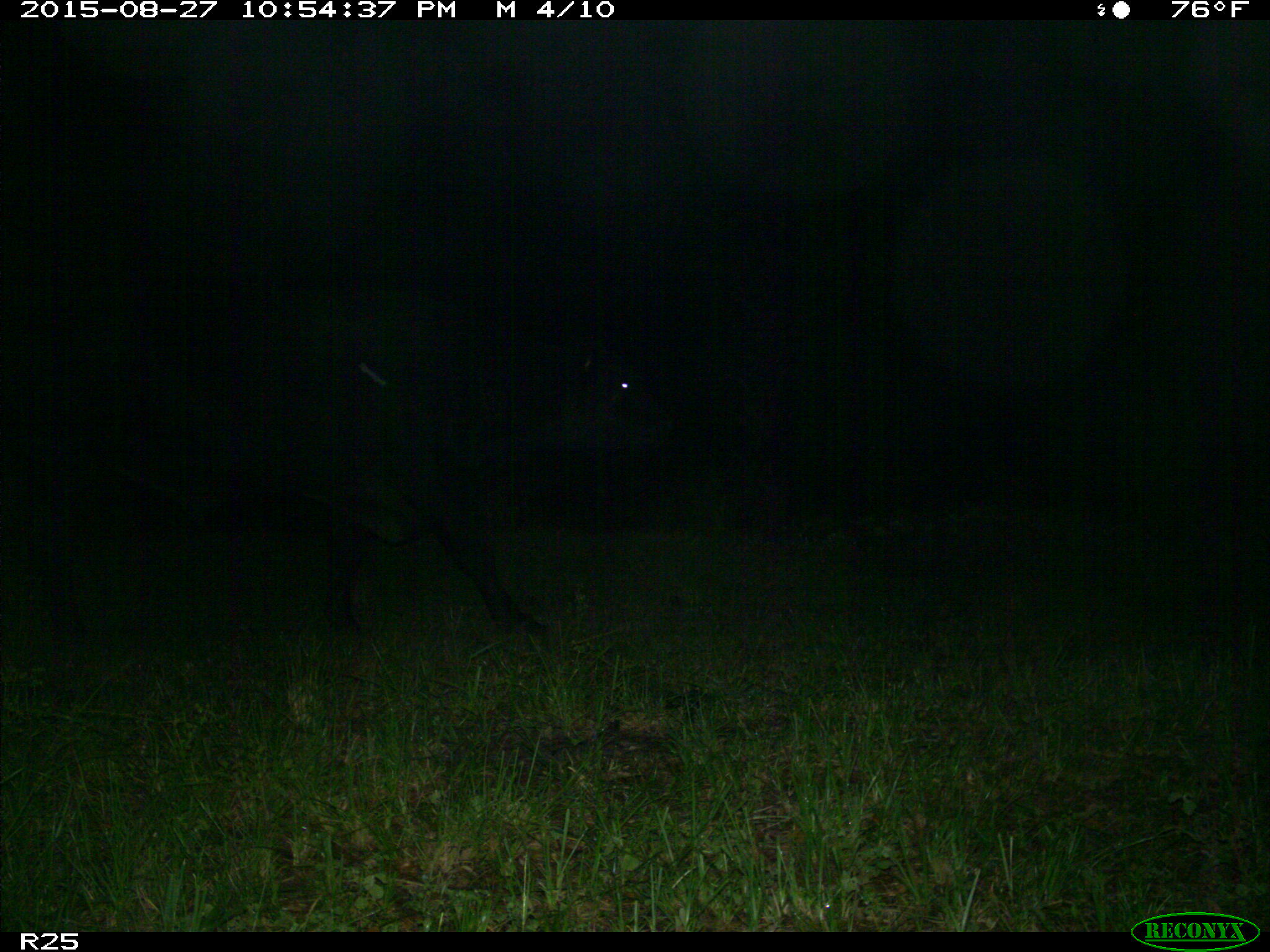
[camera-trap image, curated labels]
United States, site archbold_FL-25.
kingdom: Animalia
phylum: Chordata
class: Mammalia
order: Artiodactyla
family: Bovidae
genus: Bos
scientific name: Bos taurus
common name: domestic cow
Bos taurus (domestic cow).